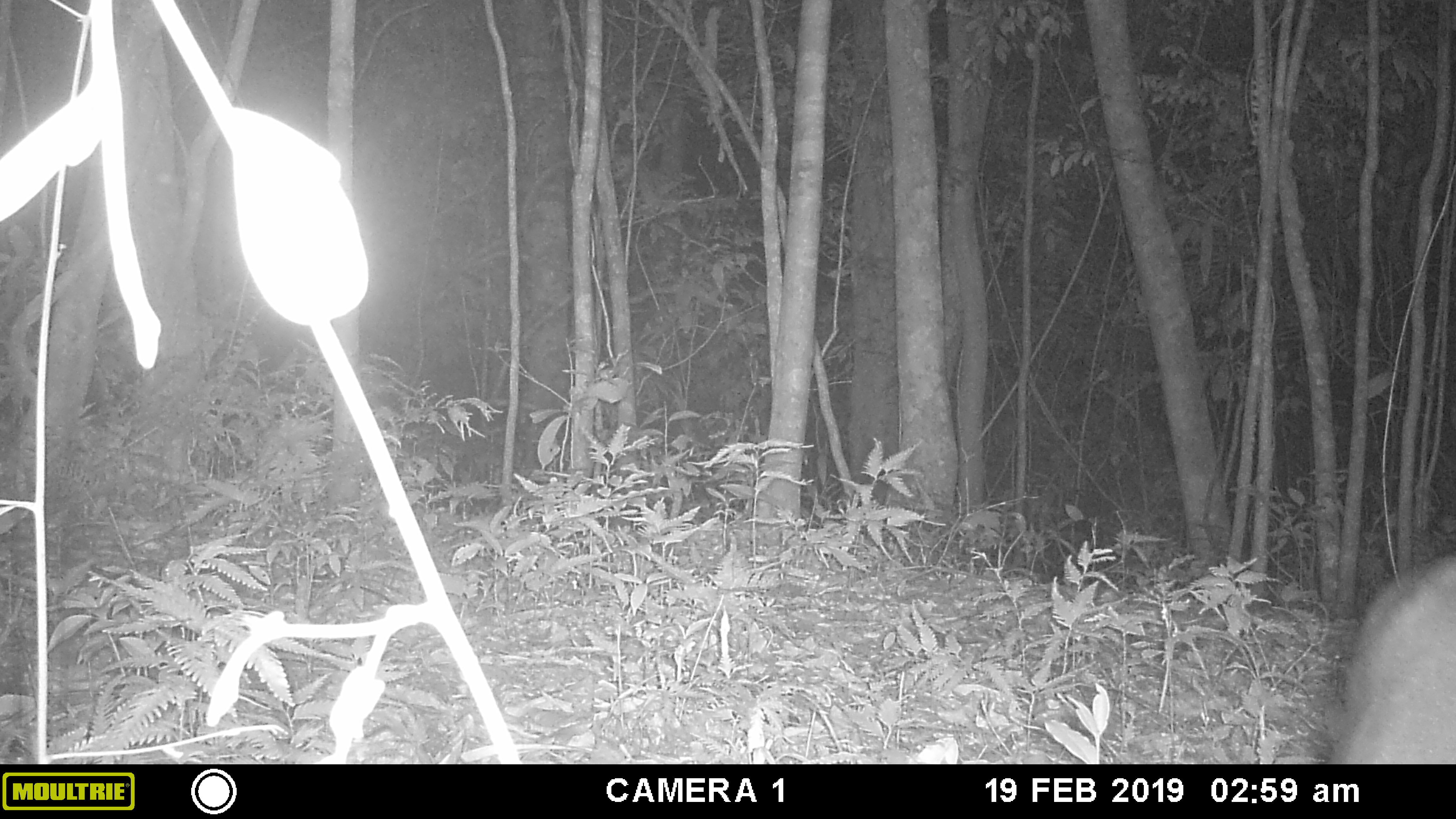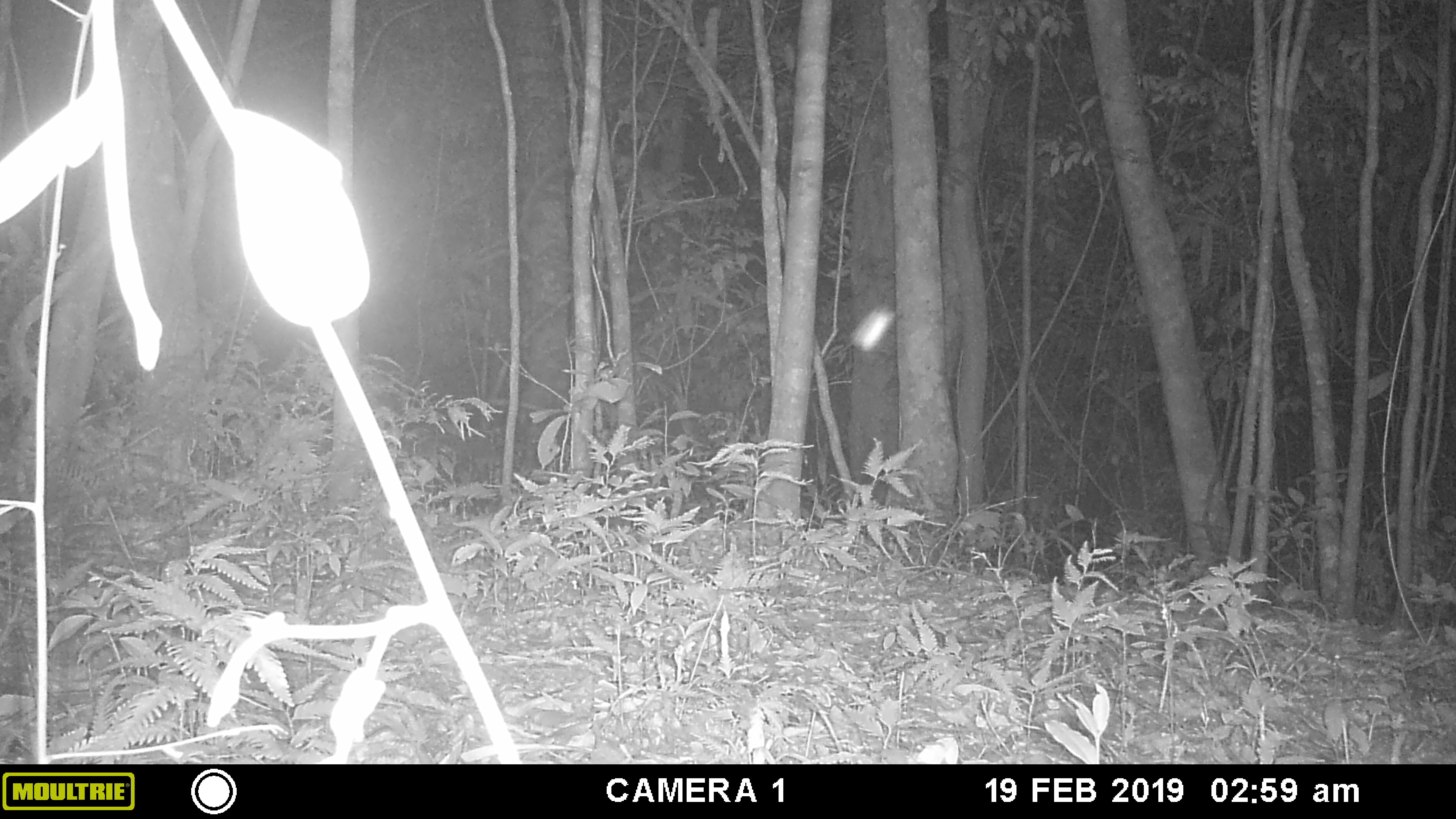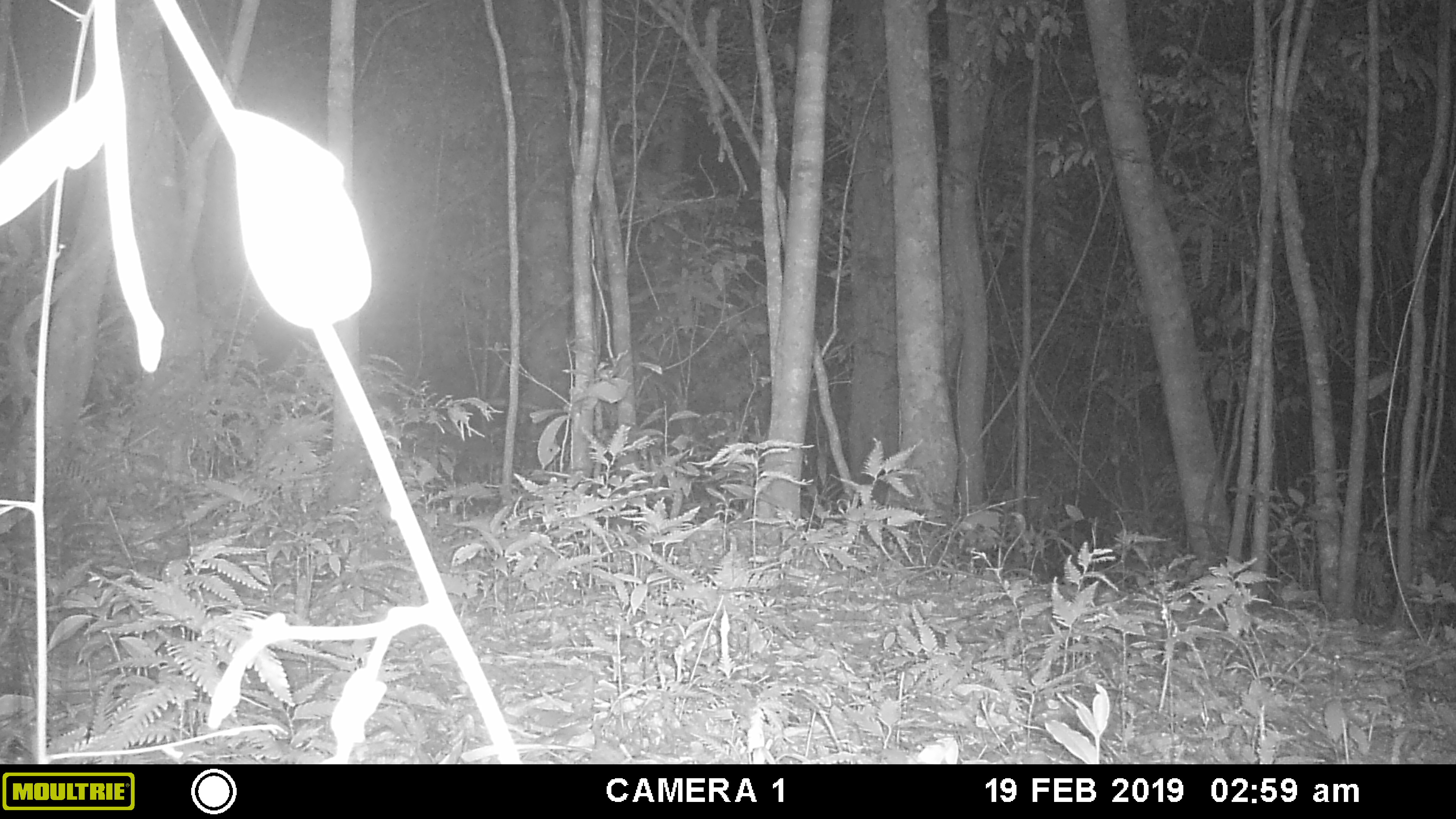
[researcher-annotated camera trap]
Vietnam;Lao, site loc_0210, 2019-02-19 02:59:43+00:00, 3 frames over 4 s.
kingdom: Animalia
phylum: Chordata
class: Mammalia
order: Artiodactyla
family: Cervidae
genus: Muntiacus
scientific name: Muntiacus rooseveltorum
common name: roosevelt's muntjac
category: roosevelts muntjac group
Roosevelts muntjac group (roosevelt's muntjac) (Muntiacus rooseveltorum). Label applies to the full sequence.